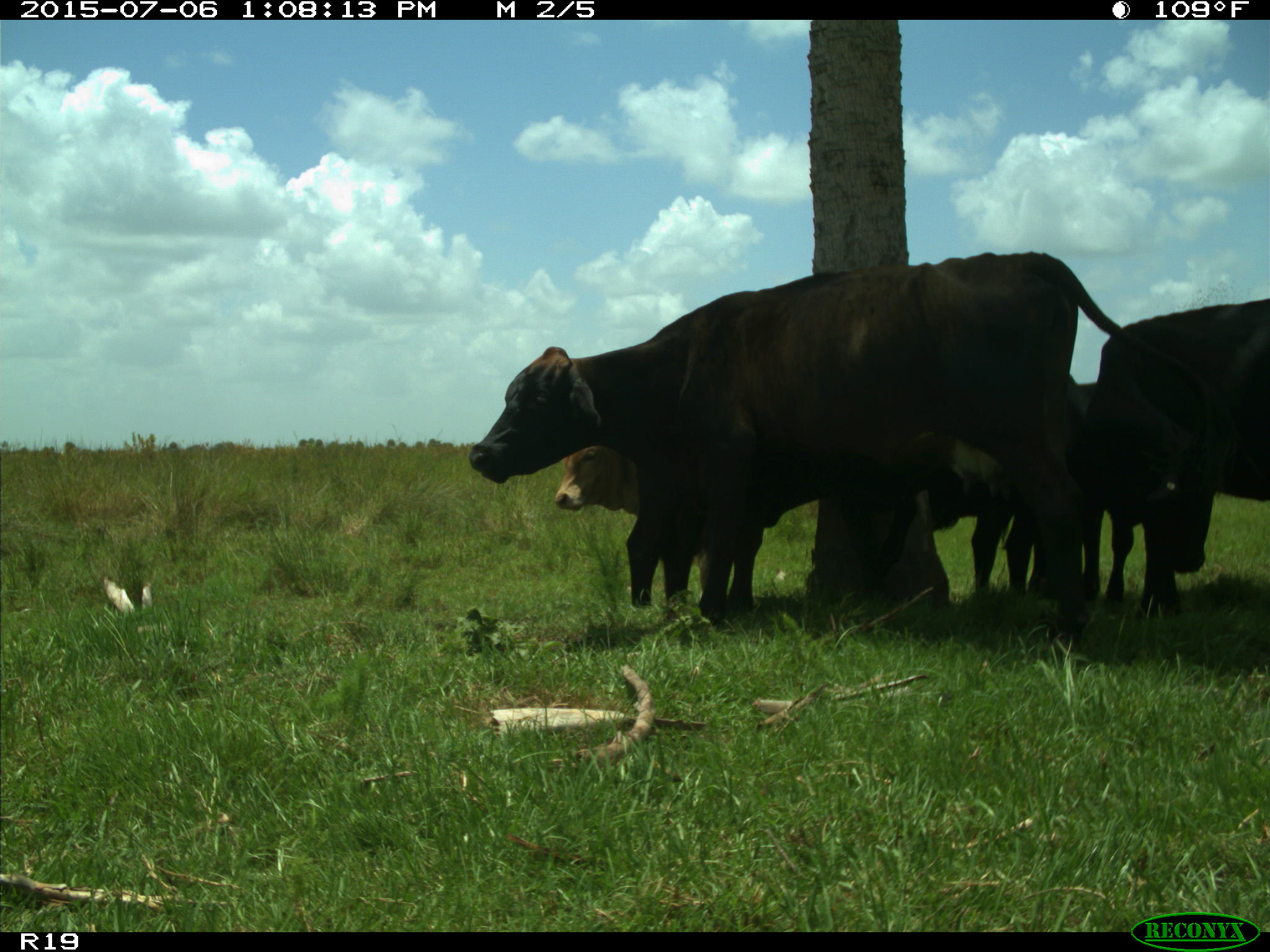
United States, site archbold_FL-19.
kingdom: Animalia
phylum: Chordata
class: Mammalia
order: Artiodactyla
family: Bovidae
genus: Bos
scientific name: Bos taurus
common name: domestic cow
Bos taurus (domestic cow).